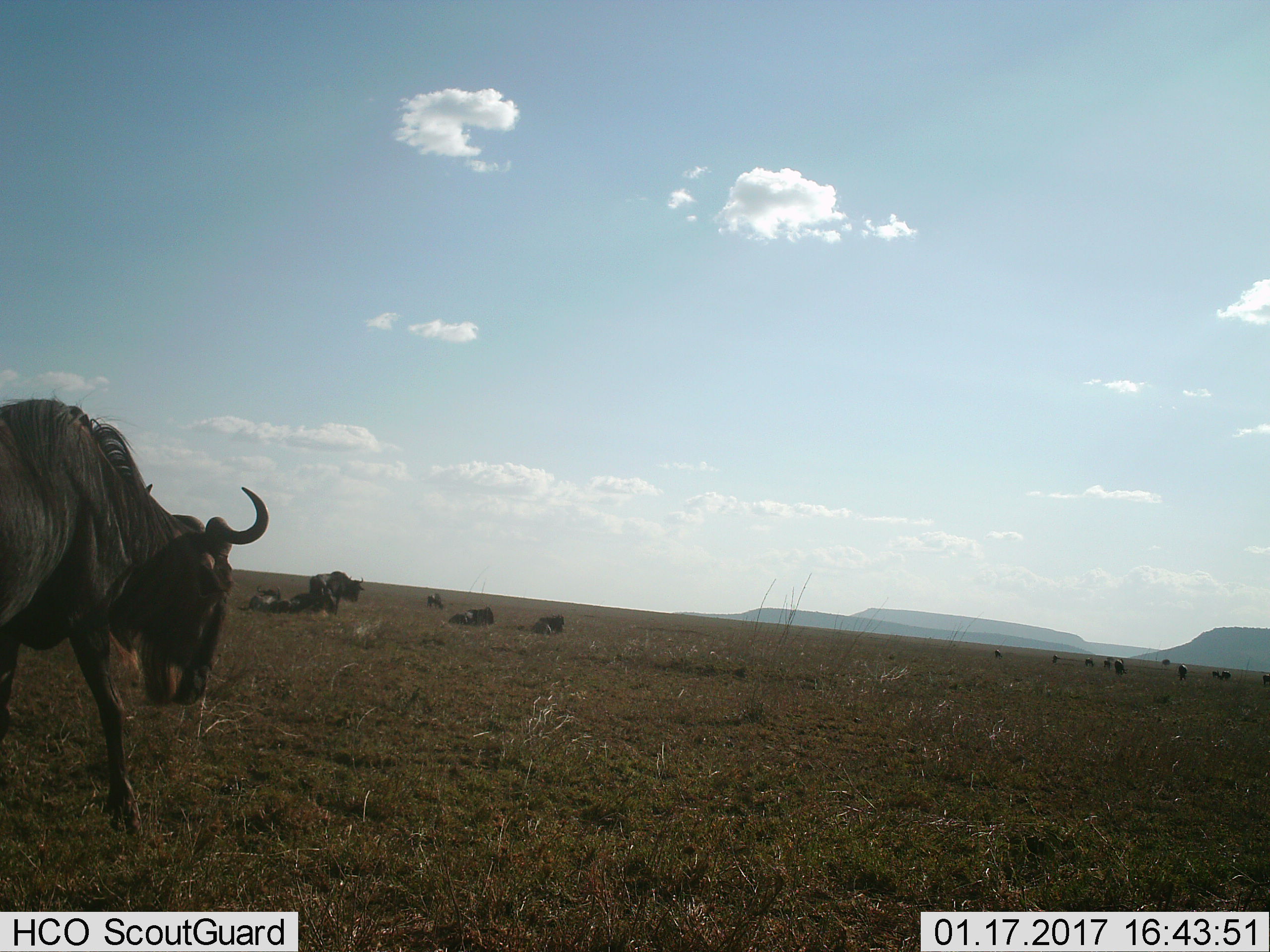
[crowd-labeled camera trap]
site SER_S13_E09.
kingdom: Animalia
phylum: Chordata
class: Mammalia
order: Artiodactyla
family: Bovidae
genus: Connochaetes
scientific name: Connochaetes taurinus taurinus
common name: blue wildebeest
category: wildebeestblue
Wildebeestblue (blue wildebeest) (Connochaetes taurinus taurinus), count 11-50. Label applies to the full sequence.